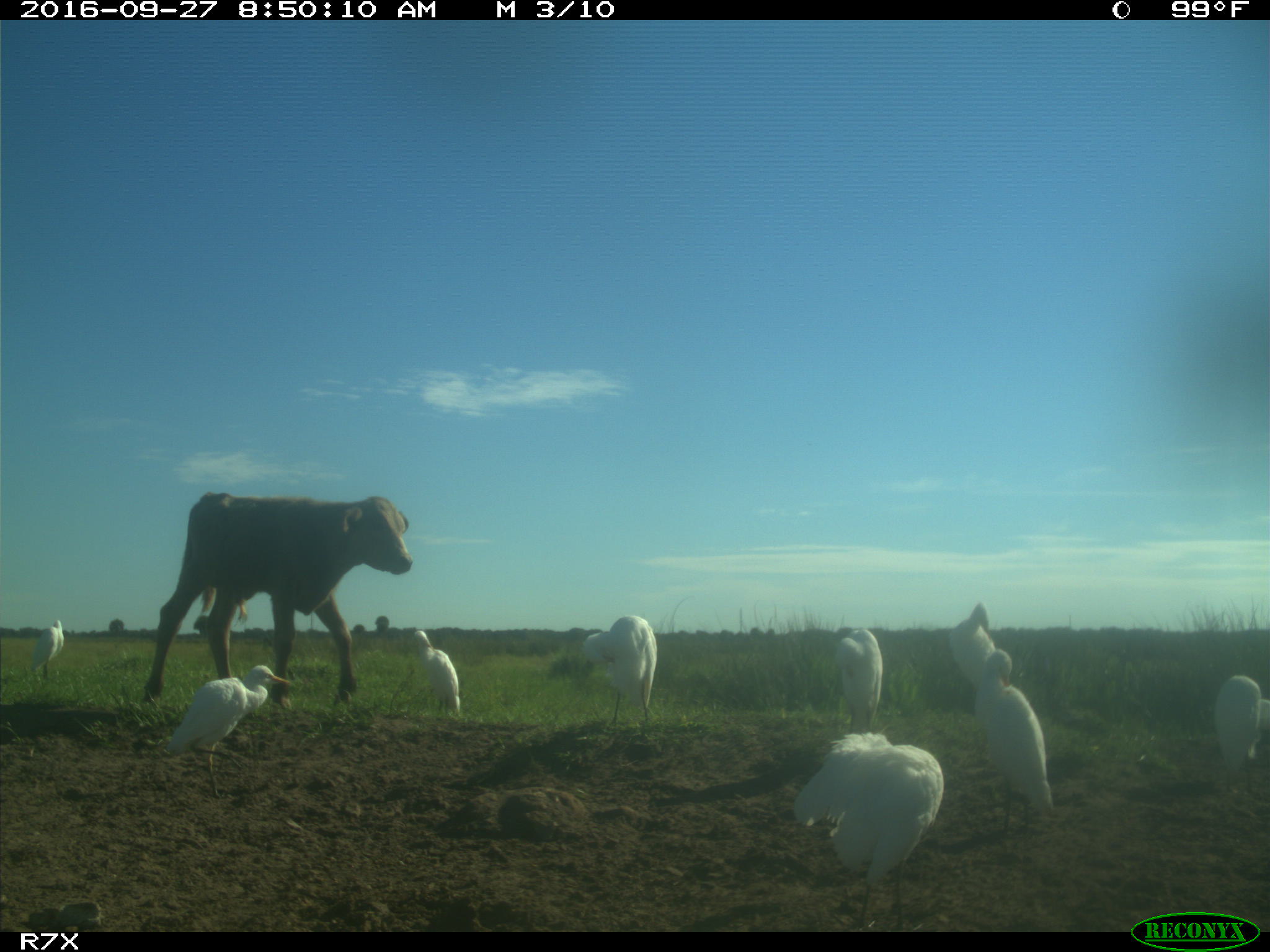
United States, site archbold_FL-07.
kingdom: Animalia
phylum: Chordata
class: Mammalia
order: Artiodactyla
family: Bovidae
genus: Bos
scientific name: Bos taurus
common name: domestic cow